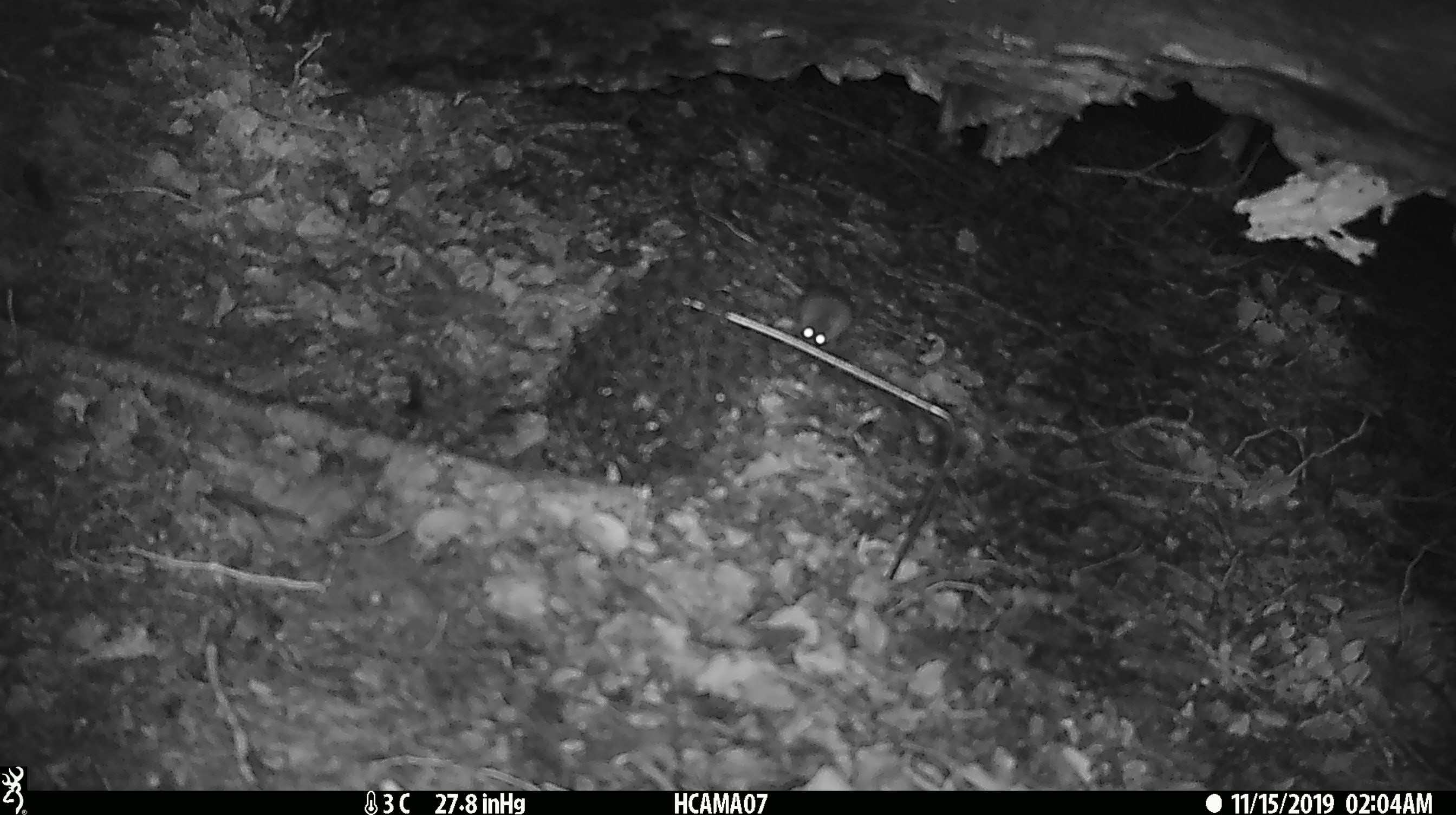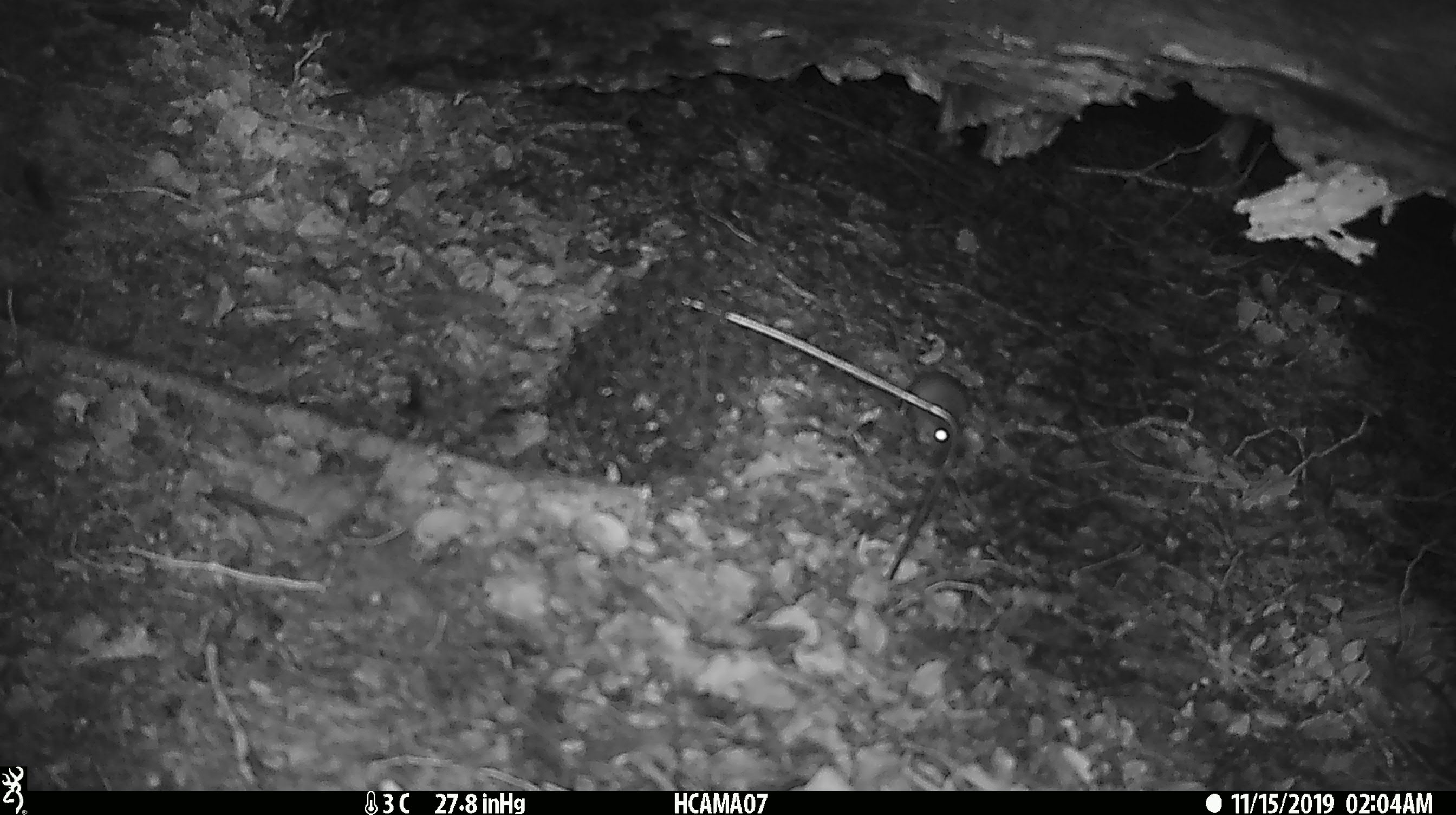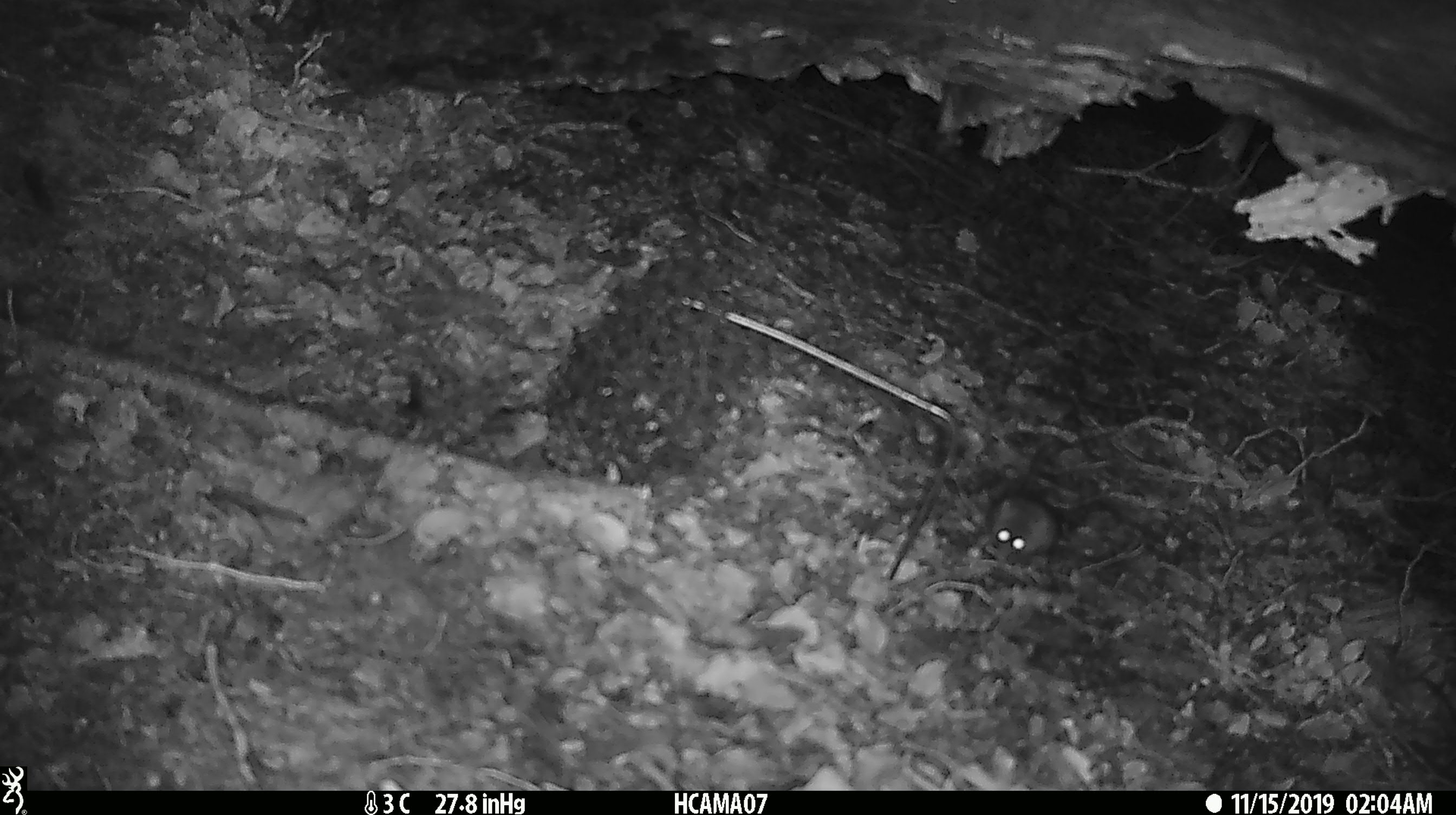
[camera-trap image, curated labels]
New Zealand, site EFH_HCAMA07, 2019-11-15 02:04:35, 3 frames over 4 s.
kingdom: Animalia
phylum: Chordata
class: Mammalia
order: Rodentia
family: Muridae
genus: Mus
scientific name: Mus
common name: mouse